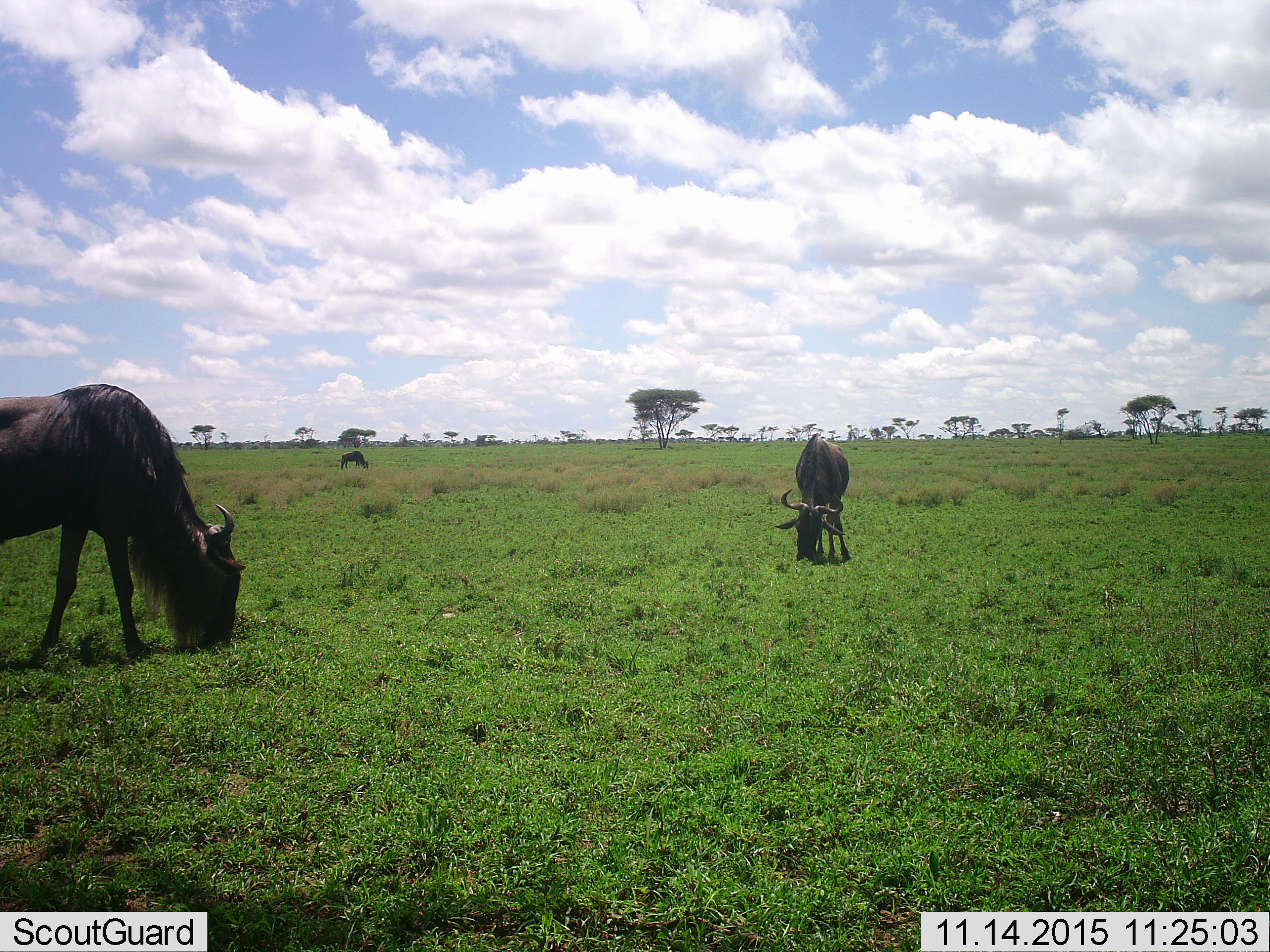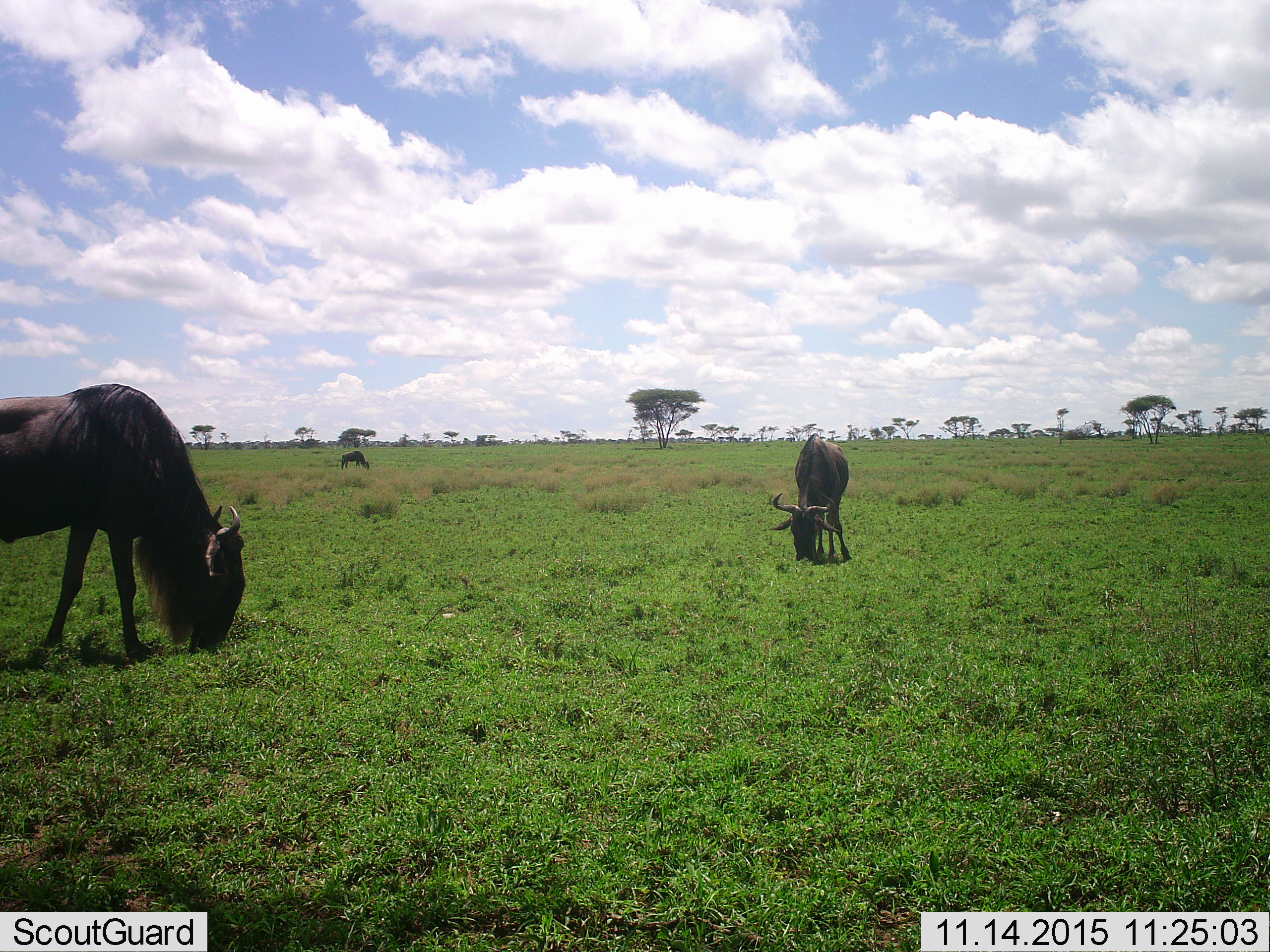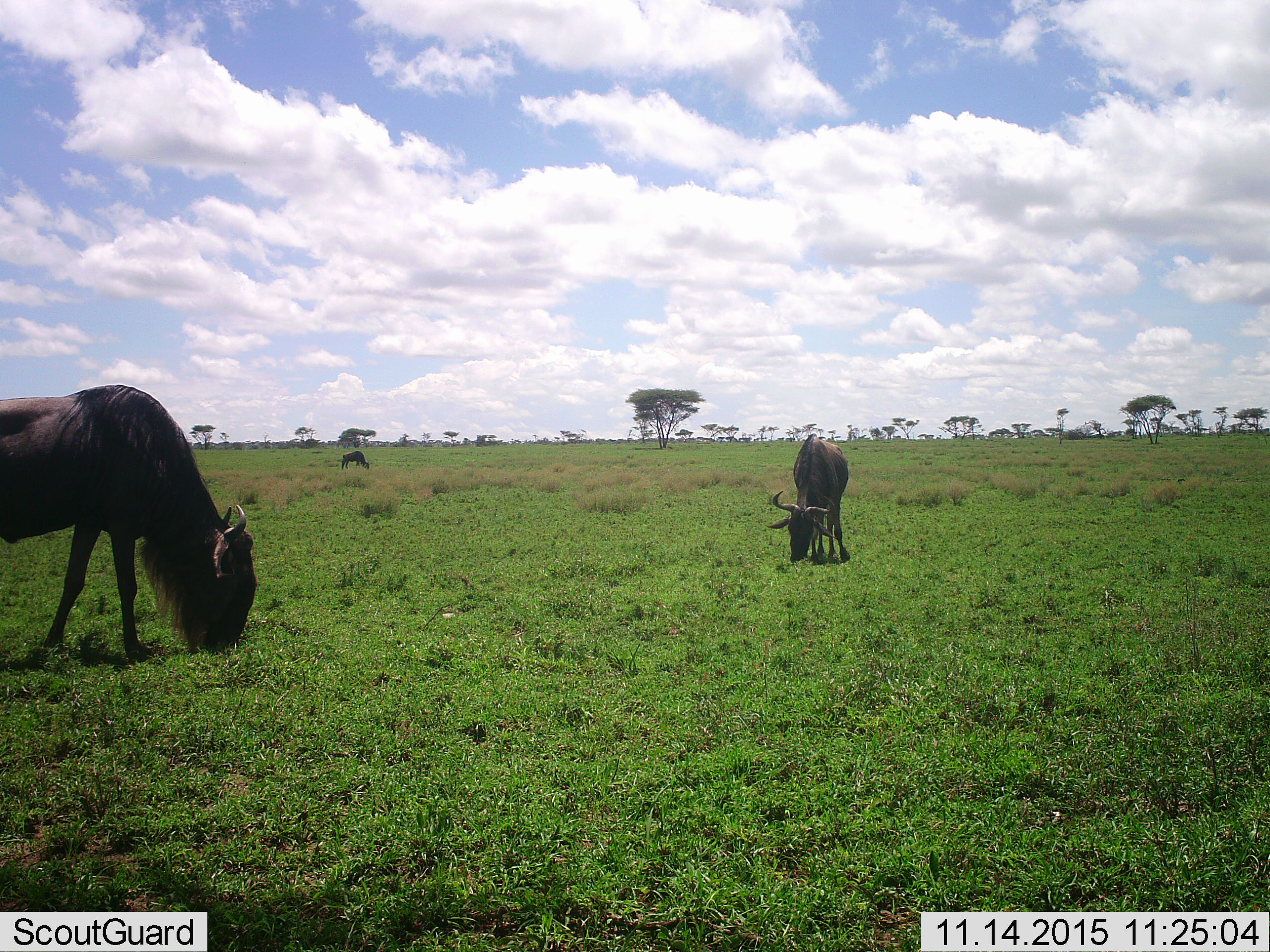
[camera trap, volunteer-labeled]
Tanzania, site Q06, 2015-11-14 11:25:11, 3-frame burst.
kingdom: Animalia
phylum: Chordata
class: Mammalia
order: Artiodactyla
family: Bovidae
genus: Connochaetes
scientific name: Connochaetes taurinus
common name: blue wildebeest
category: wildebeest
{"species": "wildebeest (blue wildebeest) (Connochaetes taurinus)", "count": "3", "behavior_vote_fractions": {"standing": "30%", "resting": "0%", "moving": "0%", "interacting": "0%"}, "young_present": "0%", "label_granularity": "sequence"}